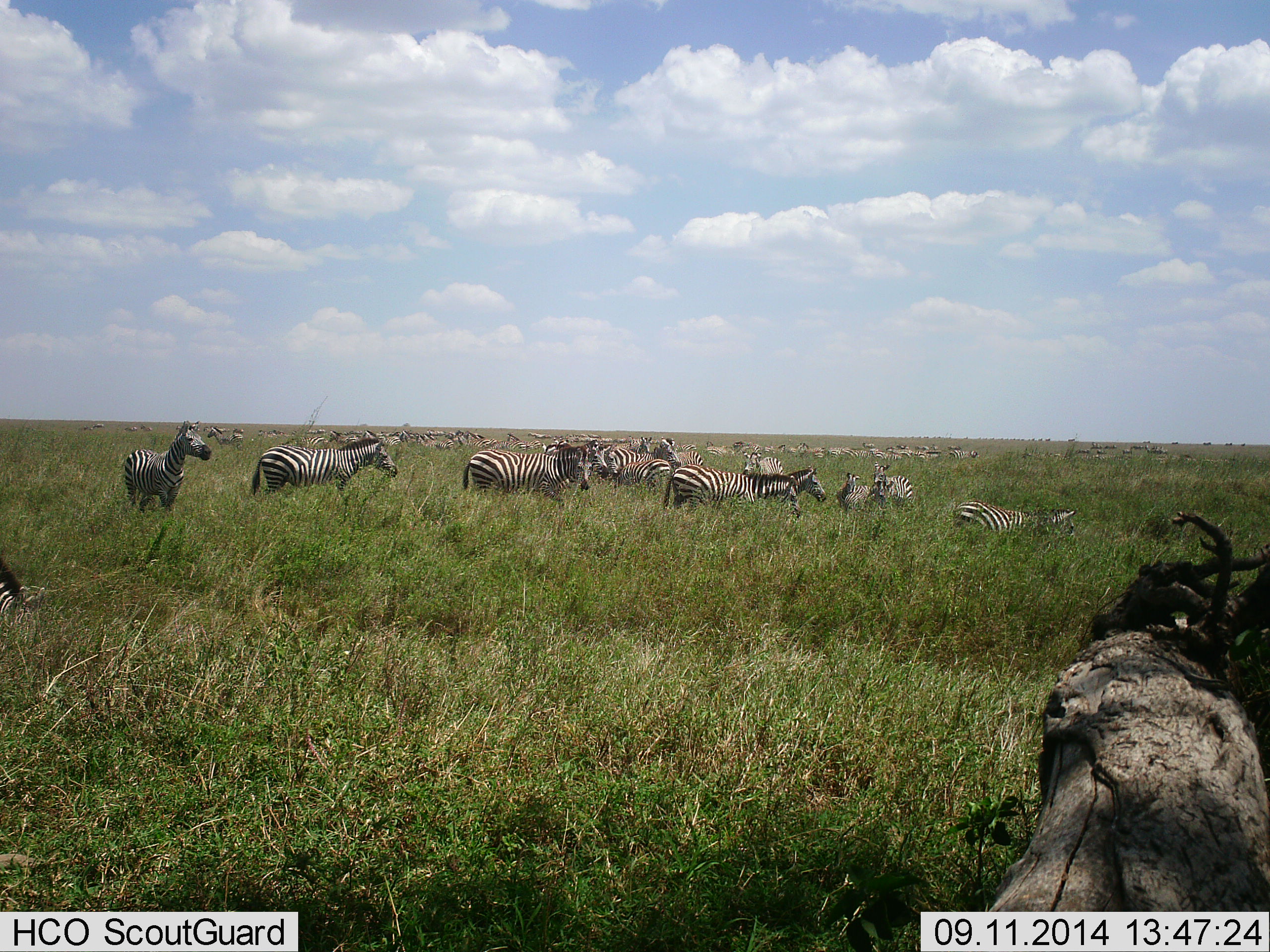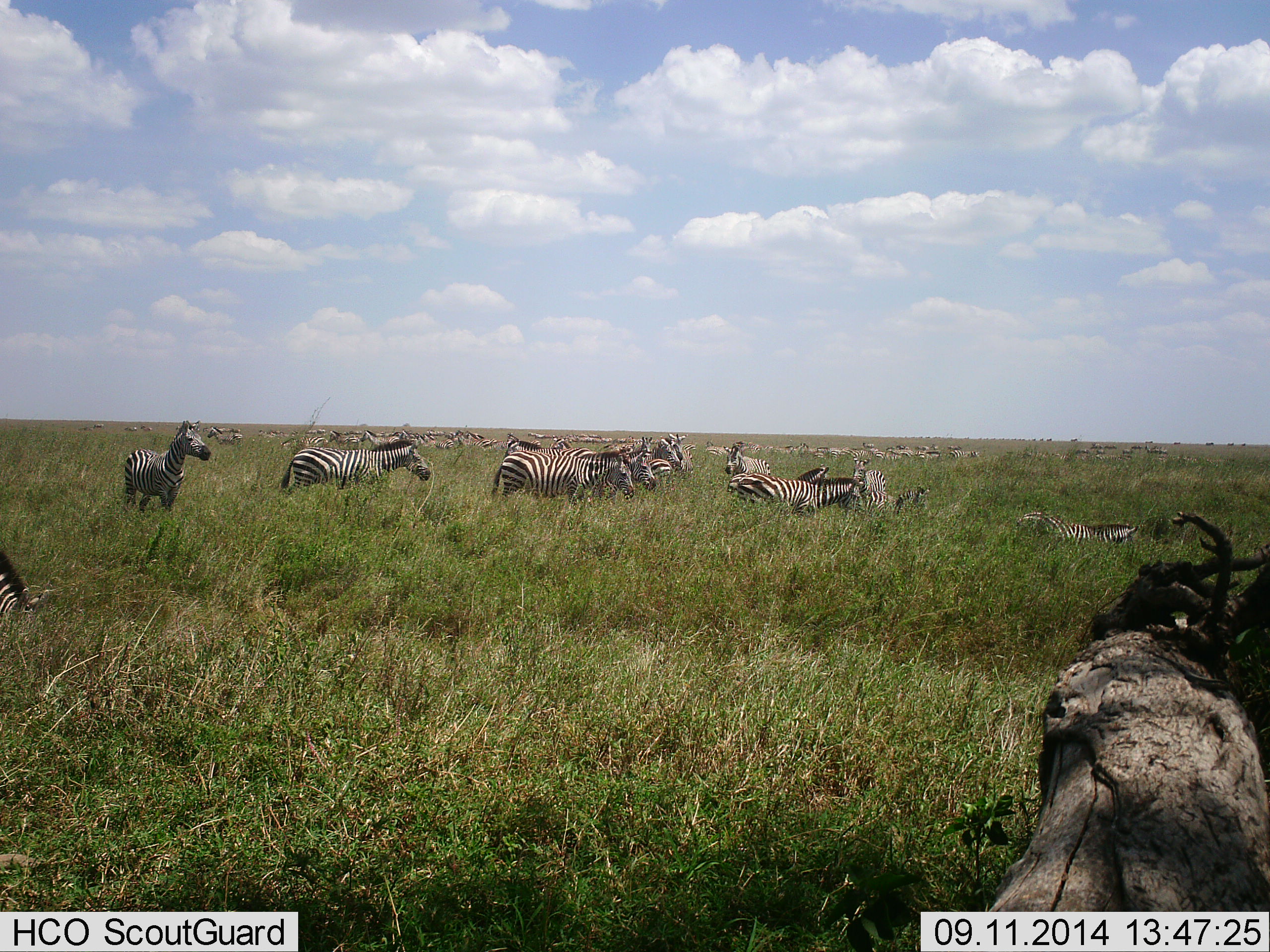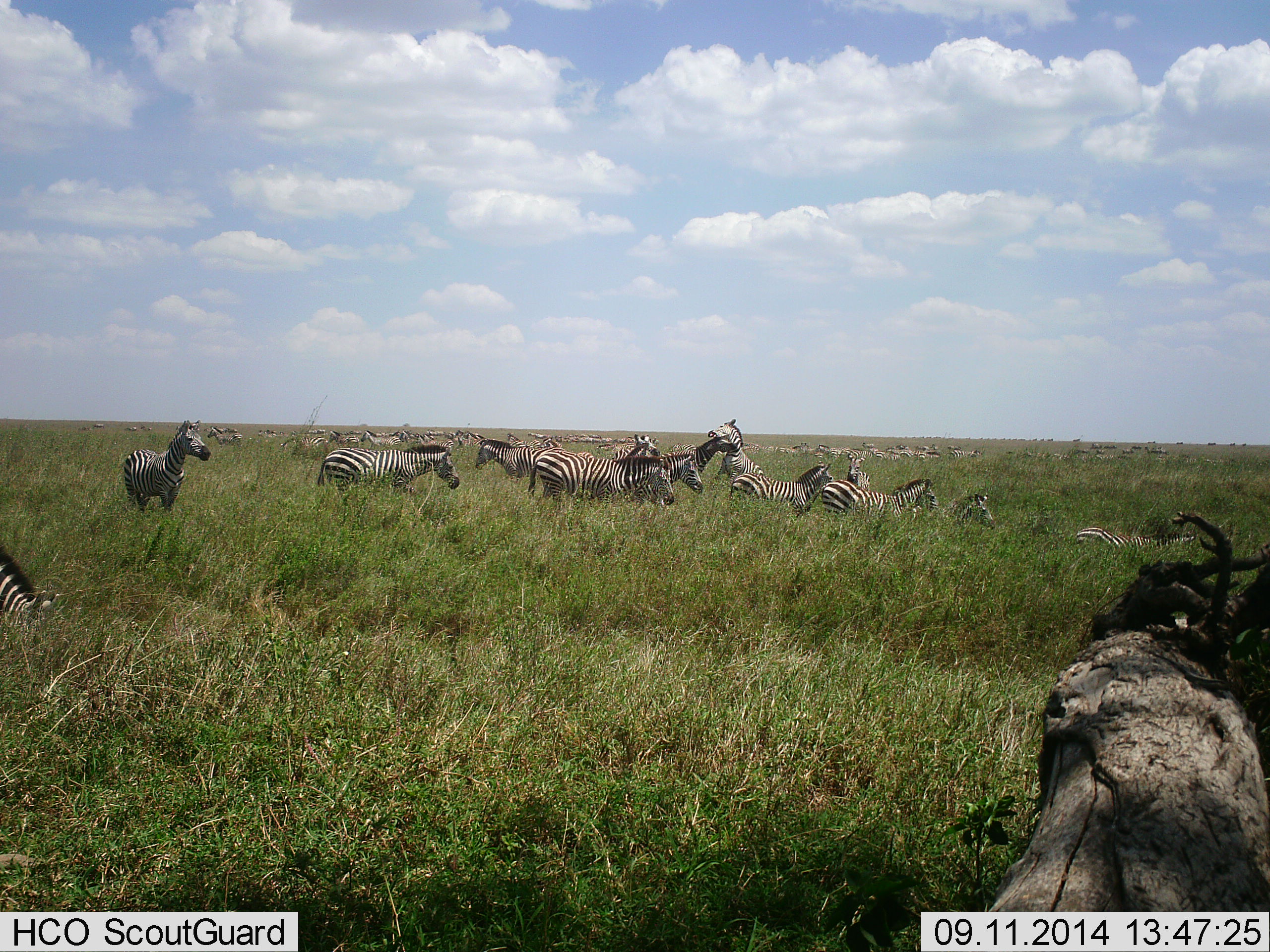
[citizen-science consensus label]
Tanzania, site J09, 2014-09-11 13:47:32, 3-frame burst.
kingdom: Animalia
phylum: Chordata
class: Mammalia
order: Perissodactyla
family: Equidae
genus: Equus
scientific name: Equus quagga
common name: plains zebra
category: zebra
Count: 11-50.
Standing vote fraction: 60%.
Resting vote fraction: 40%.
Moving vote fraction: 80%.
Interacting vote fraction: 30%.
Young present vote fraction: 10%.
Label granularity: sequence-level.